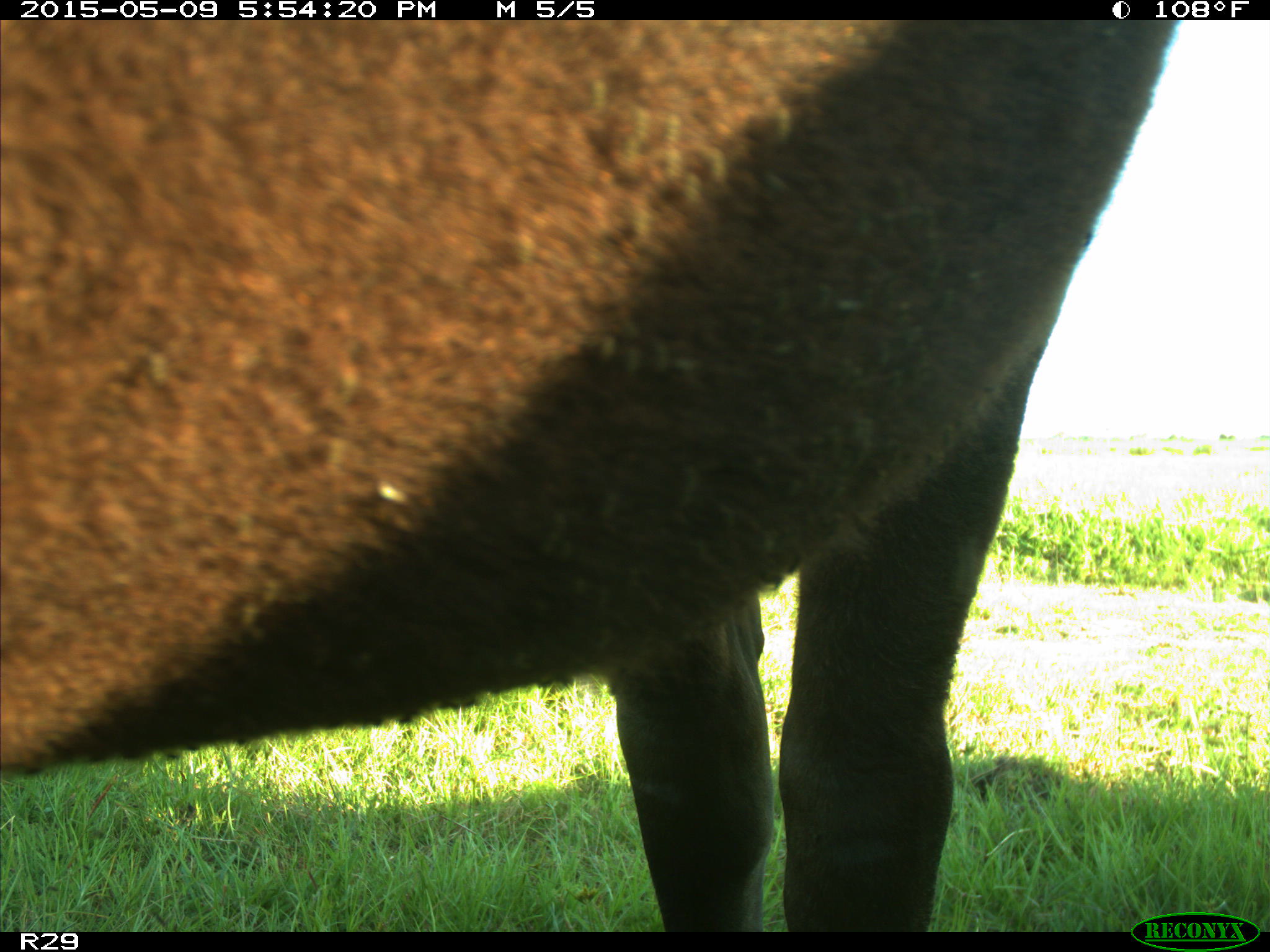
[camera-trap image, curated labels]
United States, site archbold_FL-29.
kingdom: Animalia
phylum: Chordata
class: Mammalia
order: Artiodactyla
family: Bovidae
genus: Bos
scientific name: Bos taurus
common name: domestic cow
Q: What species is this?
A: Bos taurus (domestic cow).